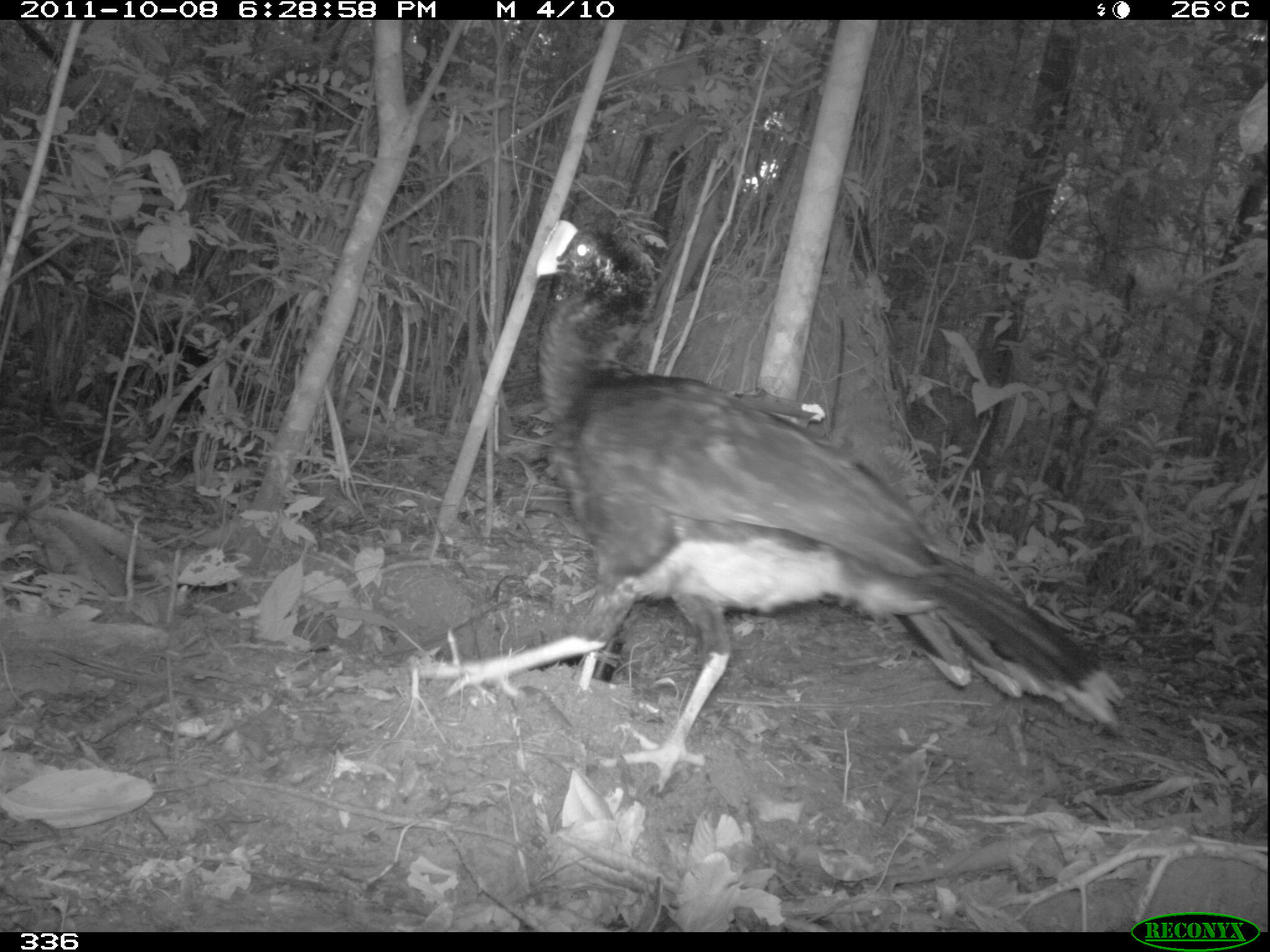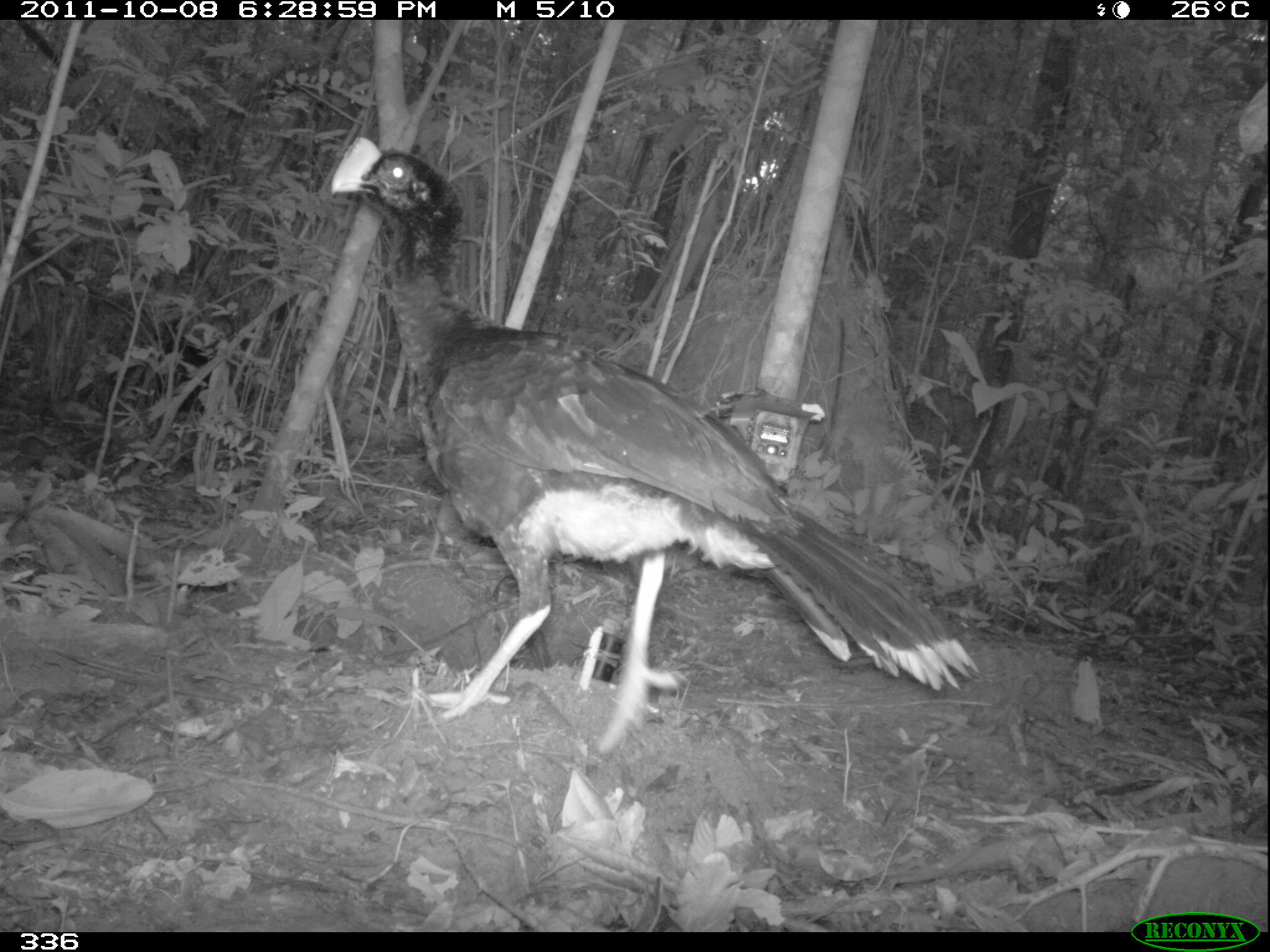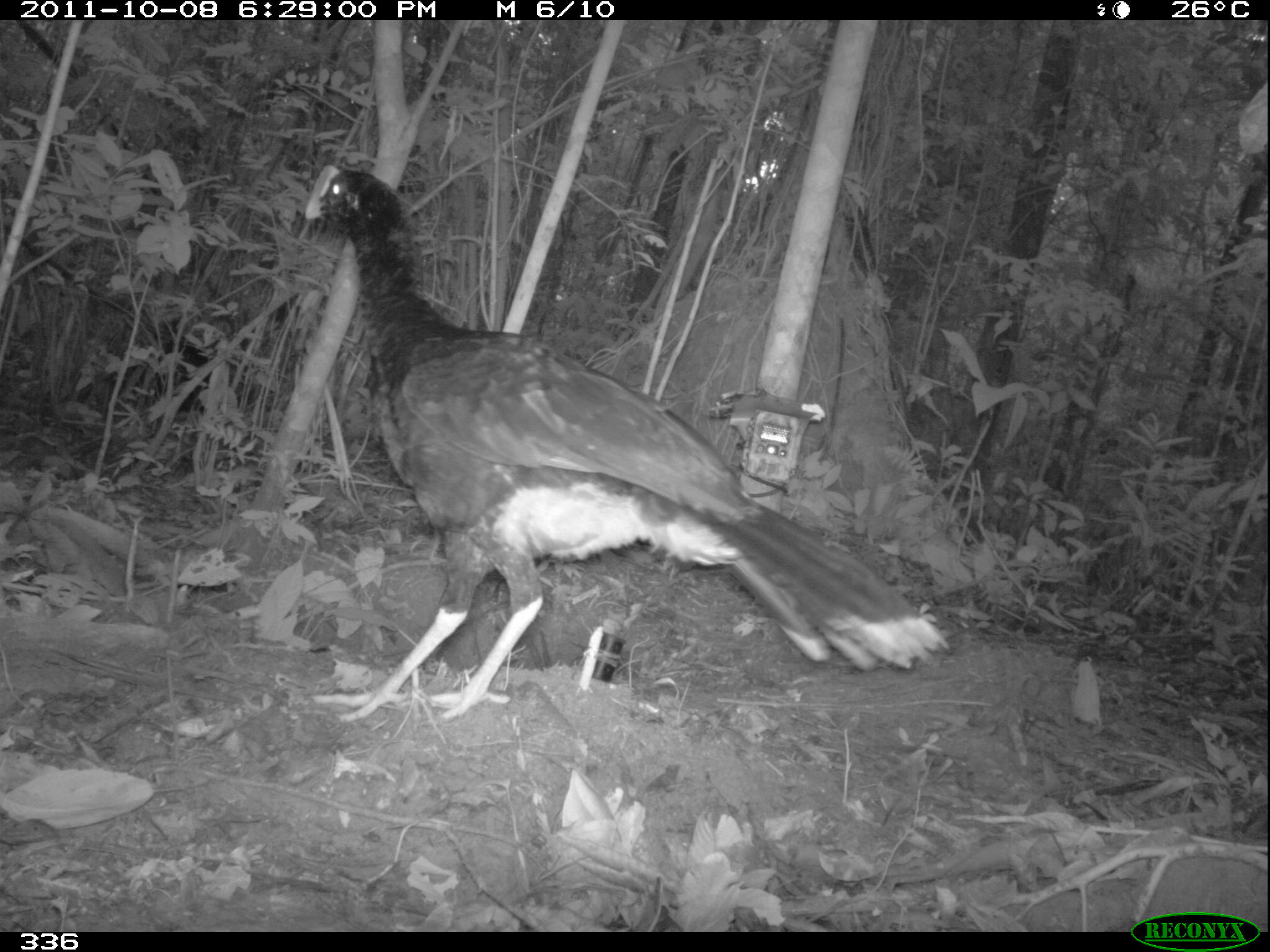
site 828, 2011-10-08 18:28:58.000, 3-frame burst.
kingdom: Animalia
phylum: Chordata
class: Aves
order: Galliformes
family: Cracidae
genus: Mitu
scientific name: Mitu tuberosum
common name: razor-billed curassow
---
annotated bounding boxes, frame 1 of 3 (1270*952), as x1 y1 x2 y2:
mitu tuberosum: 419 219 1129 792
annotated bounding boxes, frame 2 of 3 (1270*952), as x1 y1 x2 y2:
mitu tuberosum: 331 135 978 757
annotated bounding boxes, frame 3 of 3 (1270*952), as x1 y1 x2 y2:
mitu tuberosum: 300 162 952 725